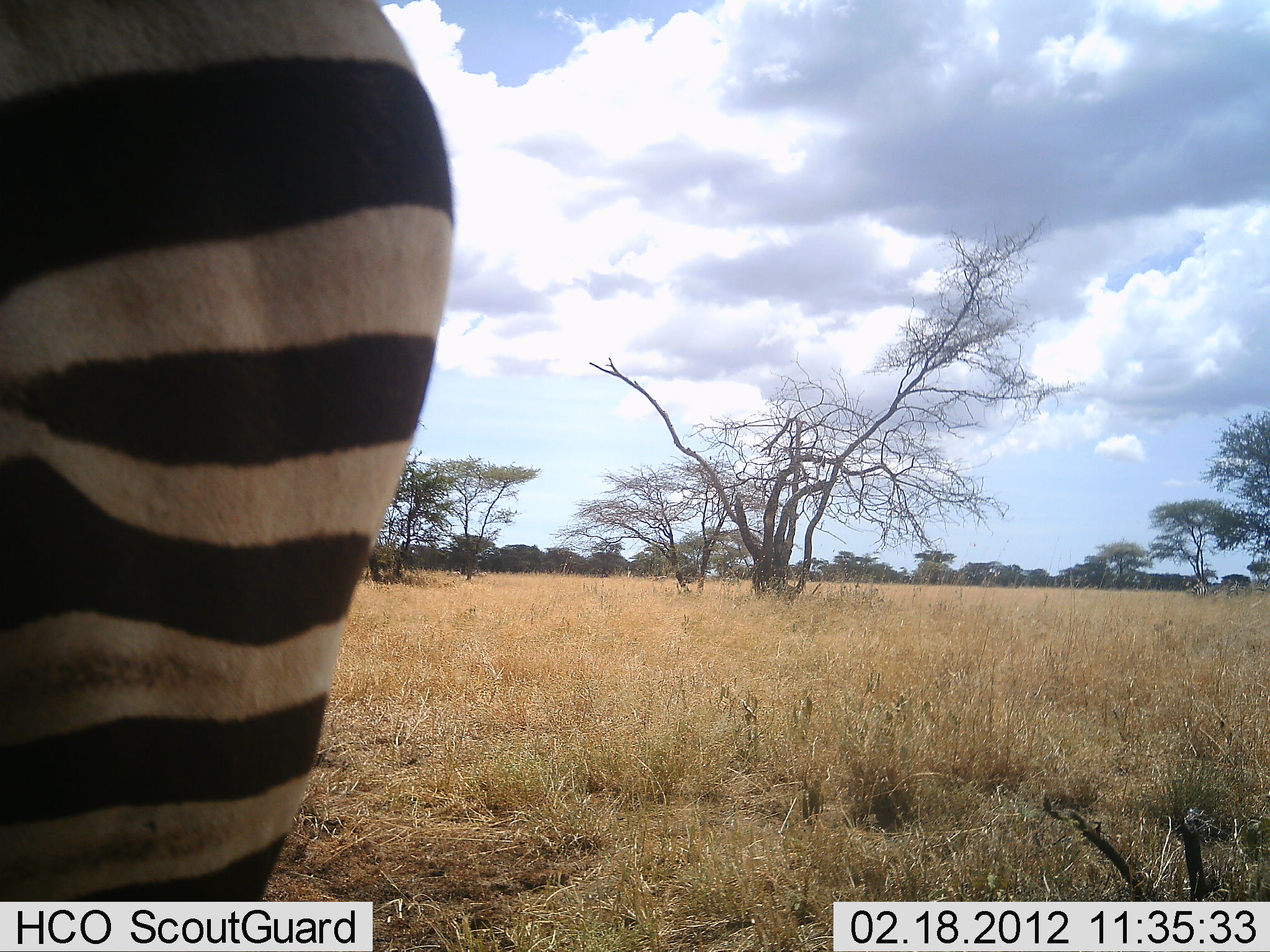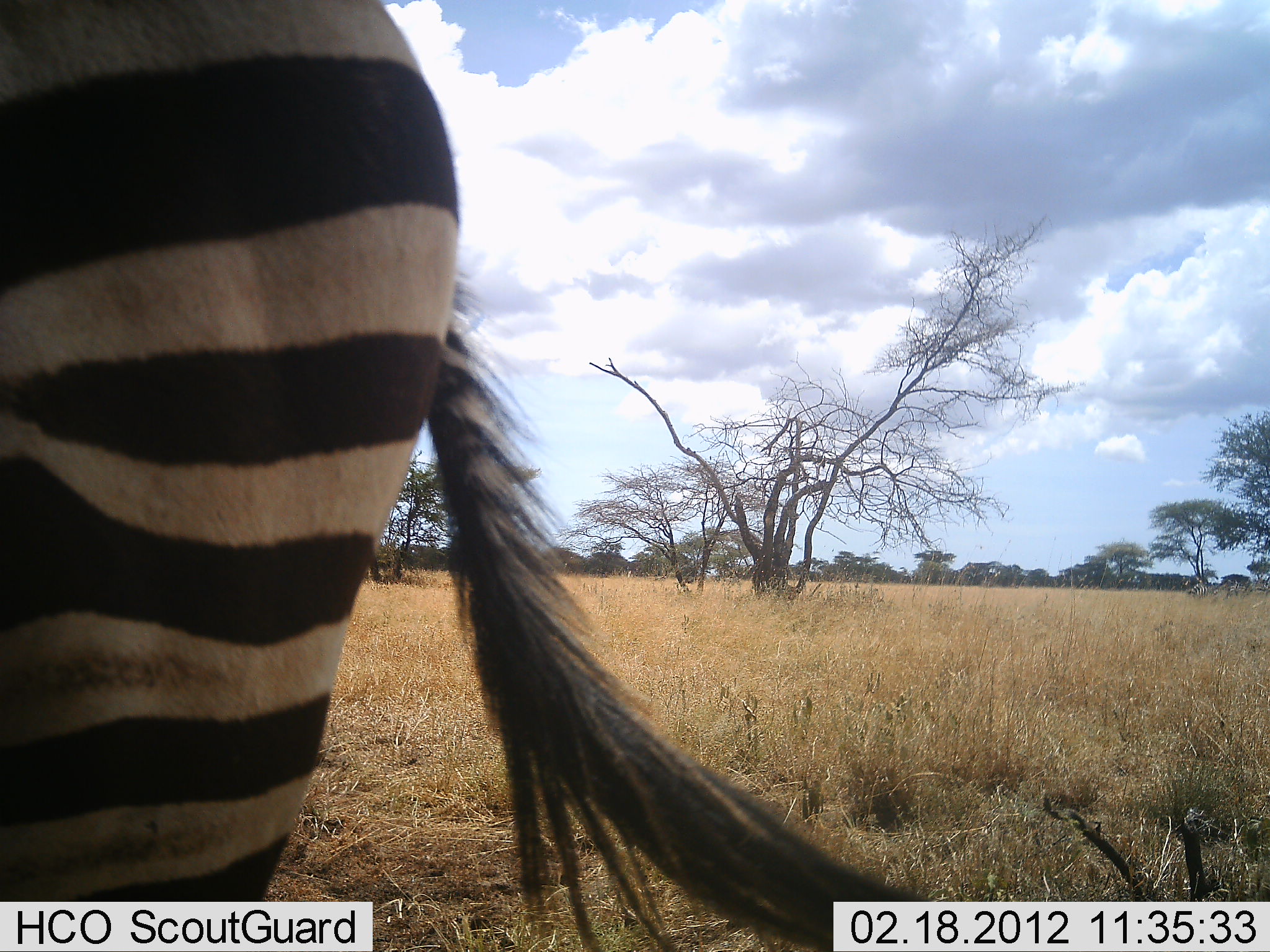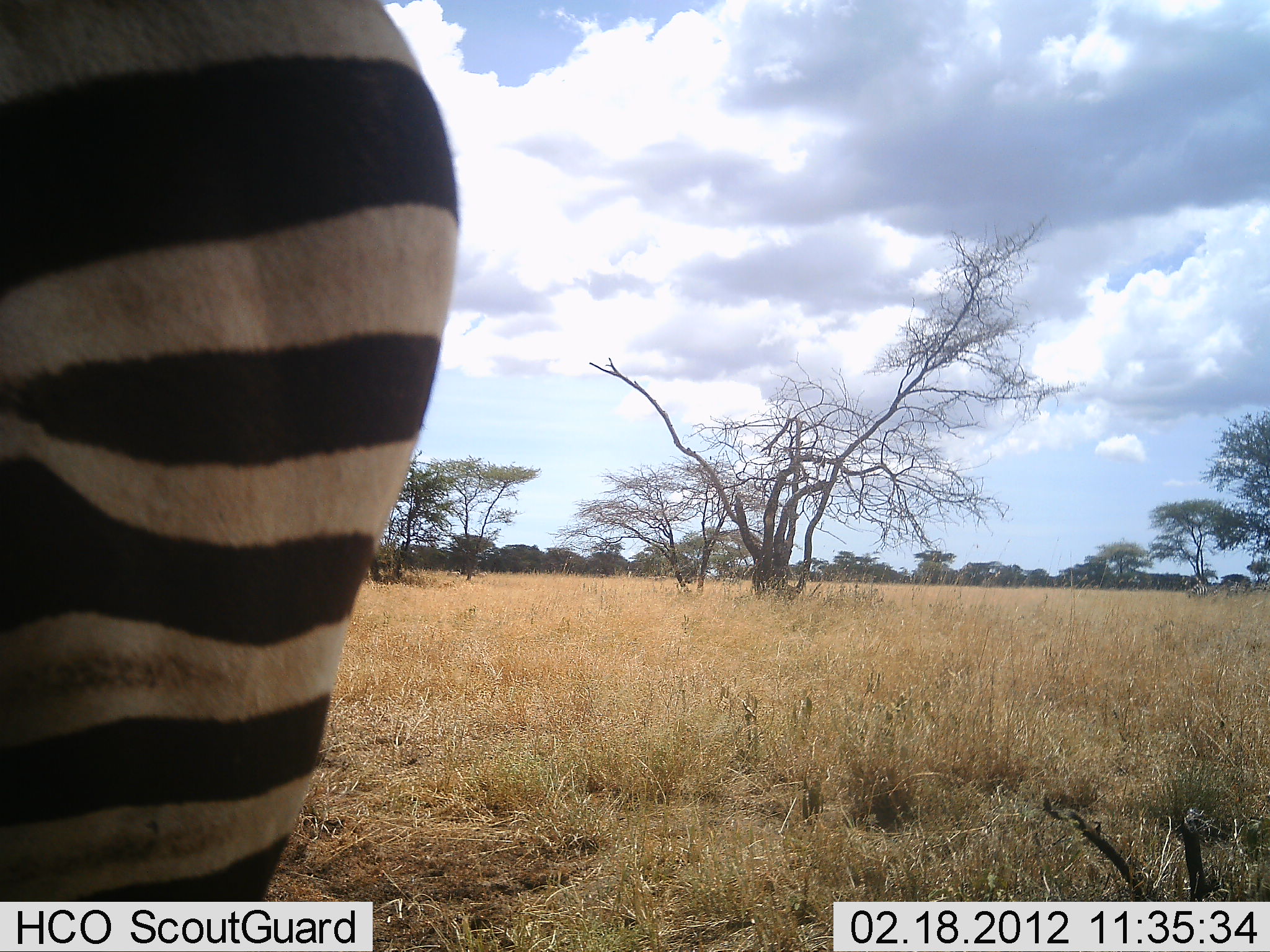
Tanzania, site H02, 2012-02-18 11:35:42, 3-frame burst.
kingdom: Animalia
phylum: Chordata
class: Mammalia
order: Perissodactyla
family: Equidae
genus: Equus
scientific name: Equus quagga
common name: plains zebra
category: zebra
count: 1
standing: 96%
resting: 0%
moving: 4%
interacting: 0%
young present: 0%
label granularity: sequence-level